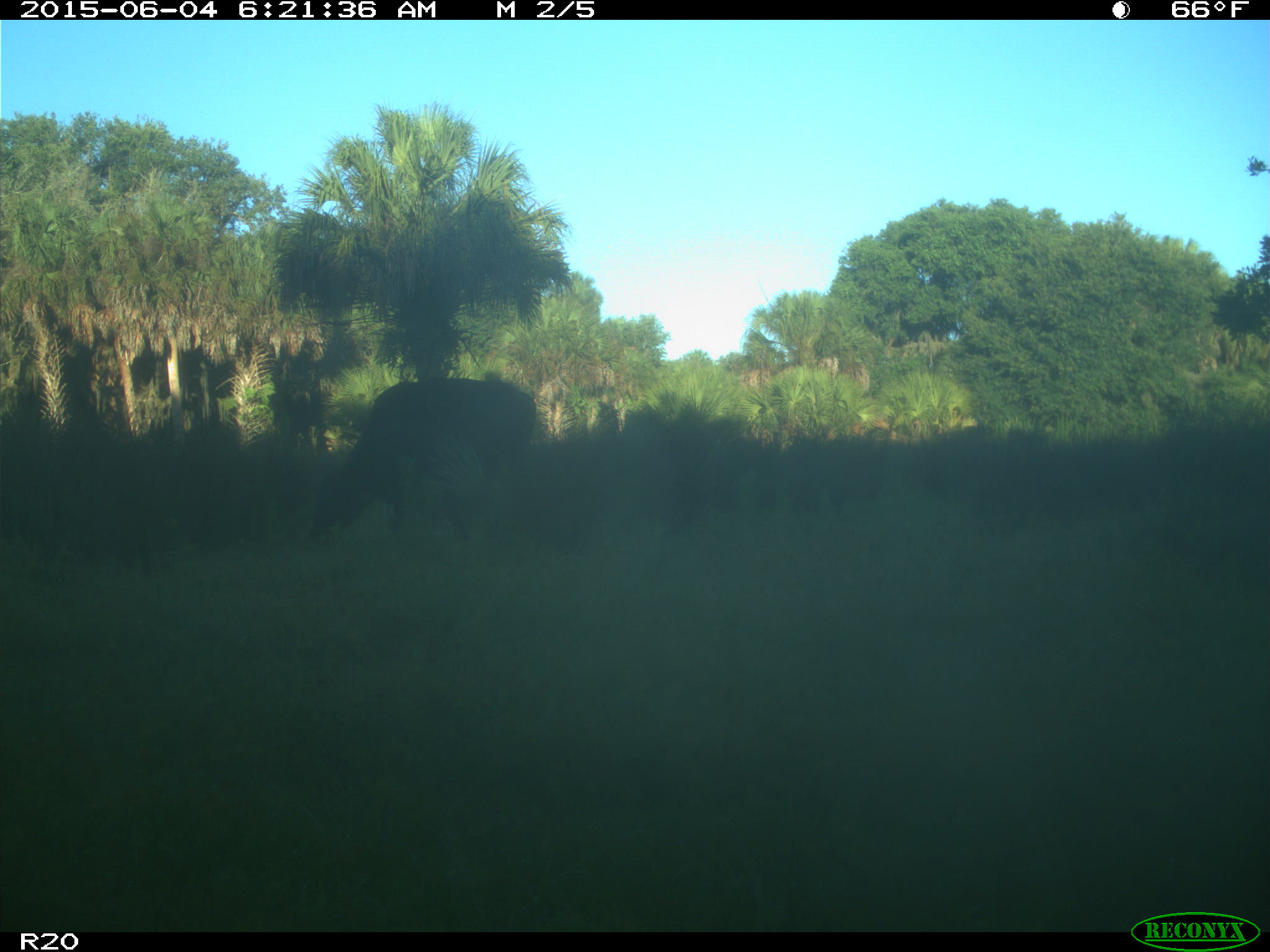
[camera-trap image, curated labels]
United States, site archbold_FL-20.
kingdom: Animalia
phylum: Chordata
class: Mammalia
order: Artiodactyla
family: Bovidae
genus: Bos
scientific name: Bos taurus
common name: domestic cow